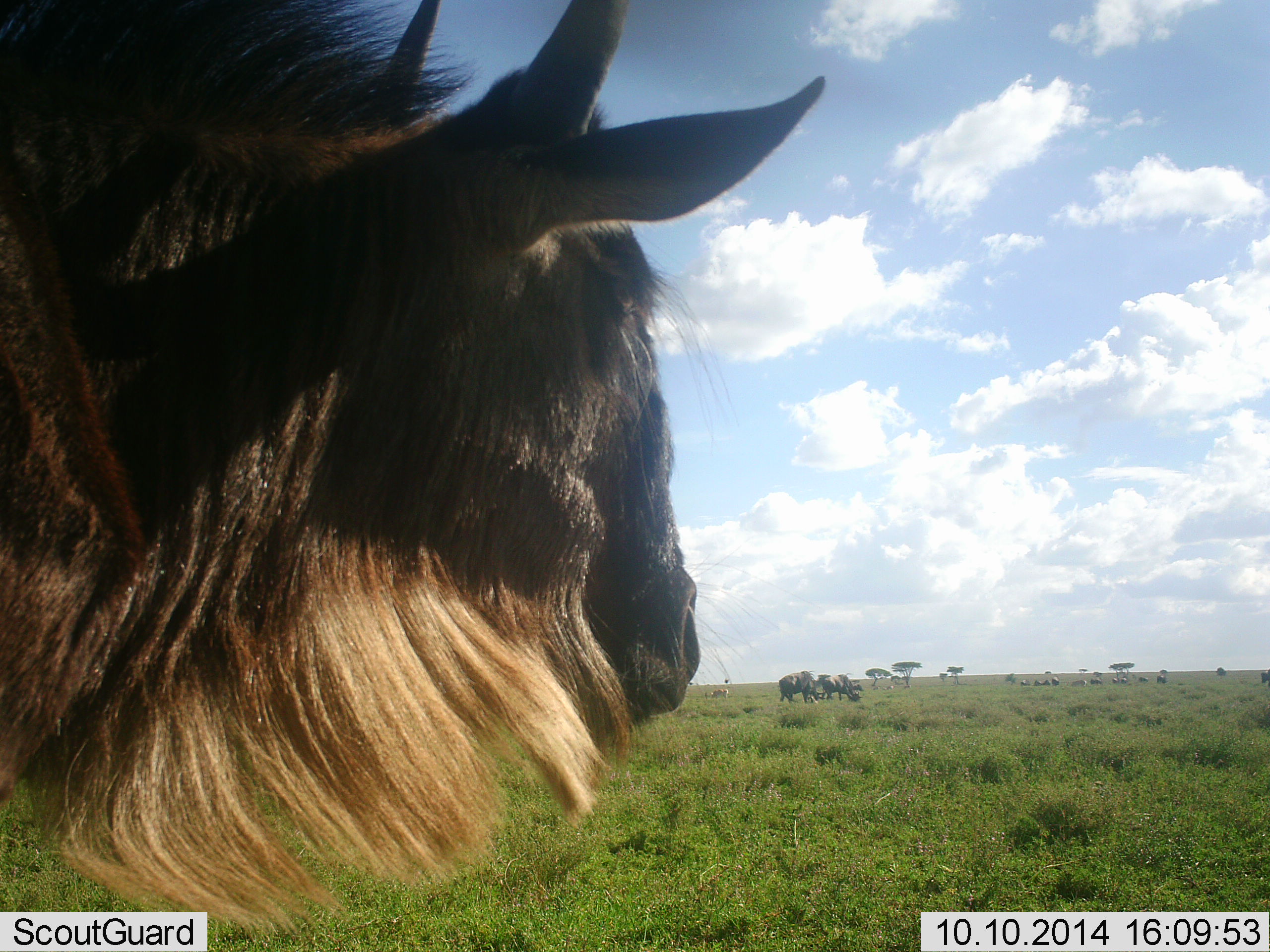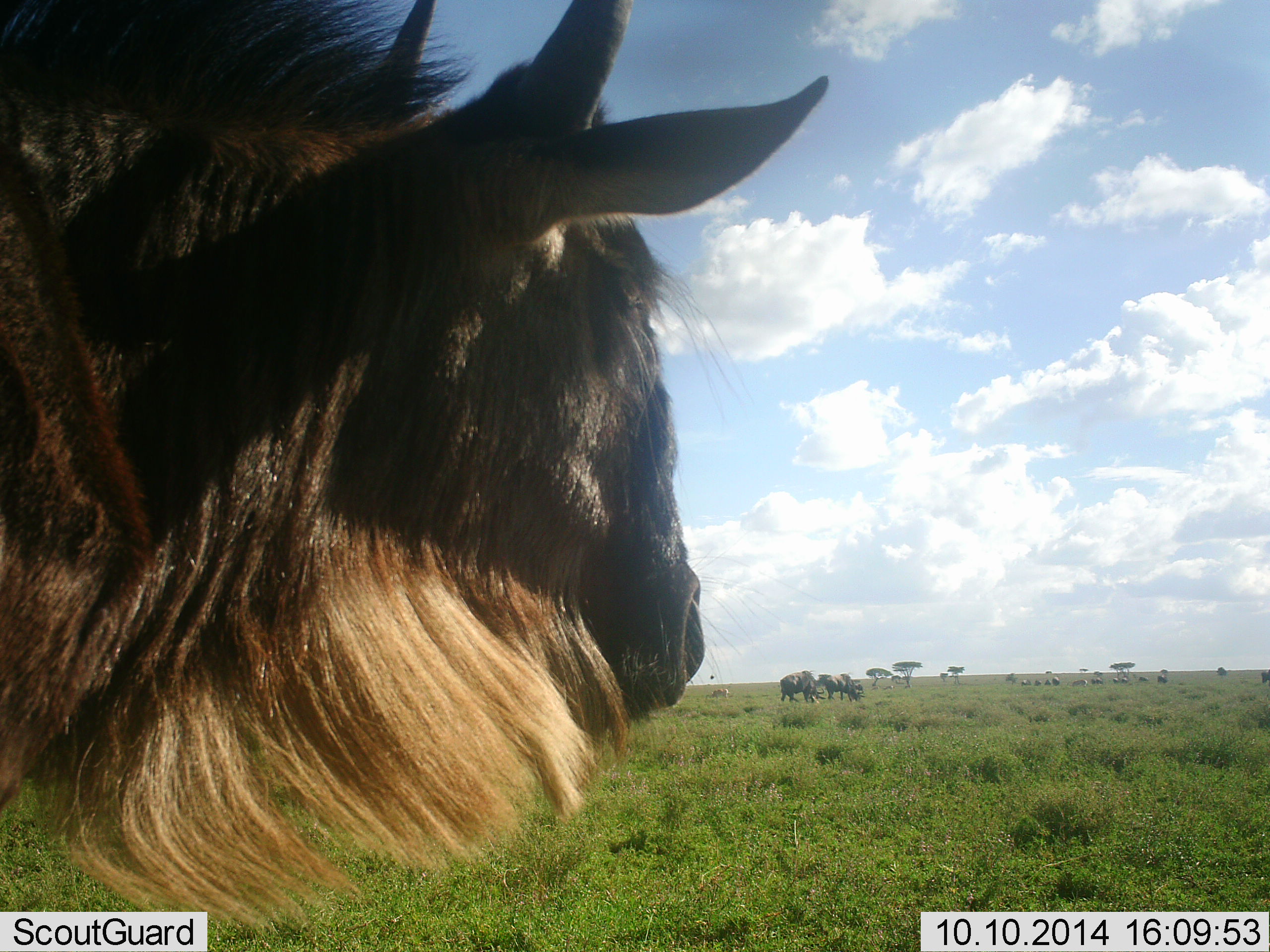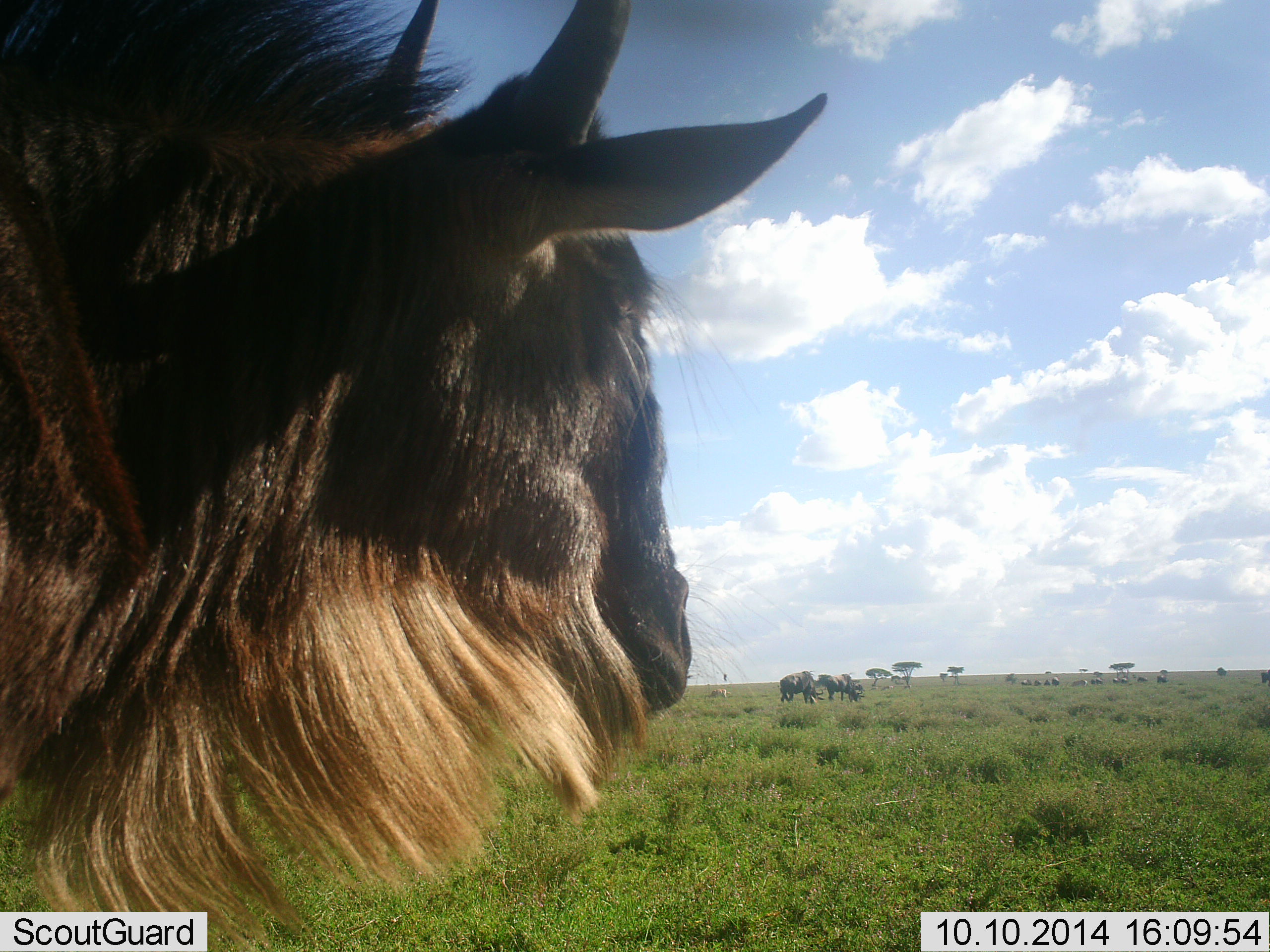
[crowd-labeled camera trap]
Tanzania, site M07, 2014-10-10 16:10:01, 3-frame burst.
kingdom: Animalia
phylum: Chordata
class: Mammalia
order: Artiodactyla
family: Bovidae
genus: Connochaetes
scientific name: Connochaetes taurinus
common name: blue wildebeest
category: wildebeest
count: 8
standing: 92%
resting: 0%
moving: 0%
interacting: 0%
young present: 0%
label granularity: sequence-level